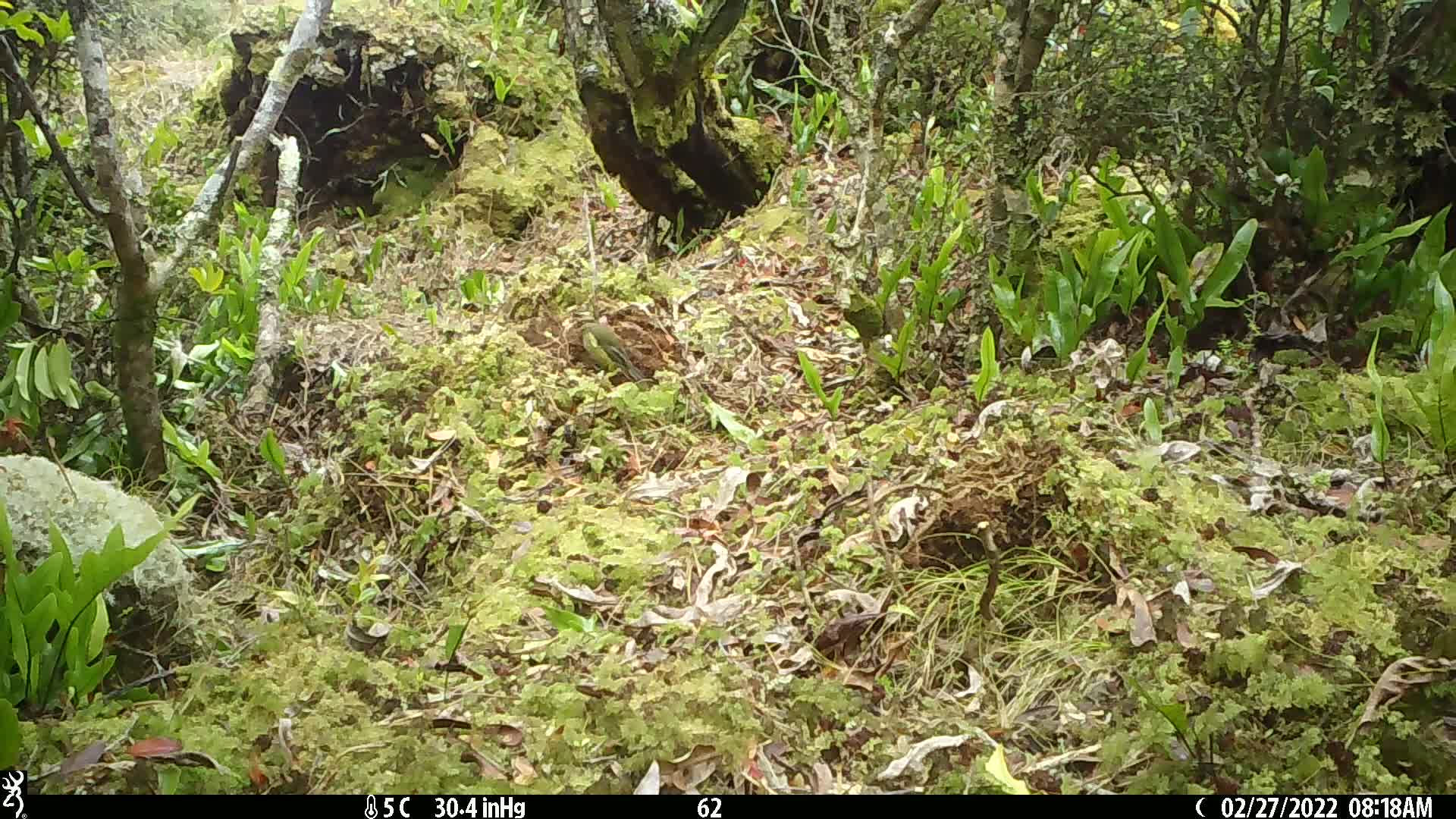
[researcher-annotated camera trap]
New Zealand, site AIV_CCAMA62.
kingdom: Animalia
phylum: Chordata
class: Aves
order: Passeriformes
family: Meliphagidae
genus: Anthornis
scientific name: Anthornis melanura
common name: new zealand bellbird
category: bellbird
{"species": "bellbird (new zealand bellbird) (Anthornis melanura)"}